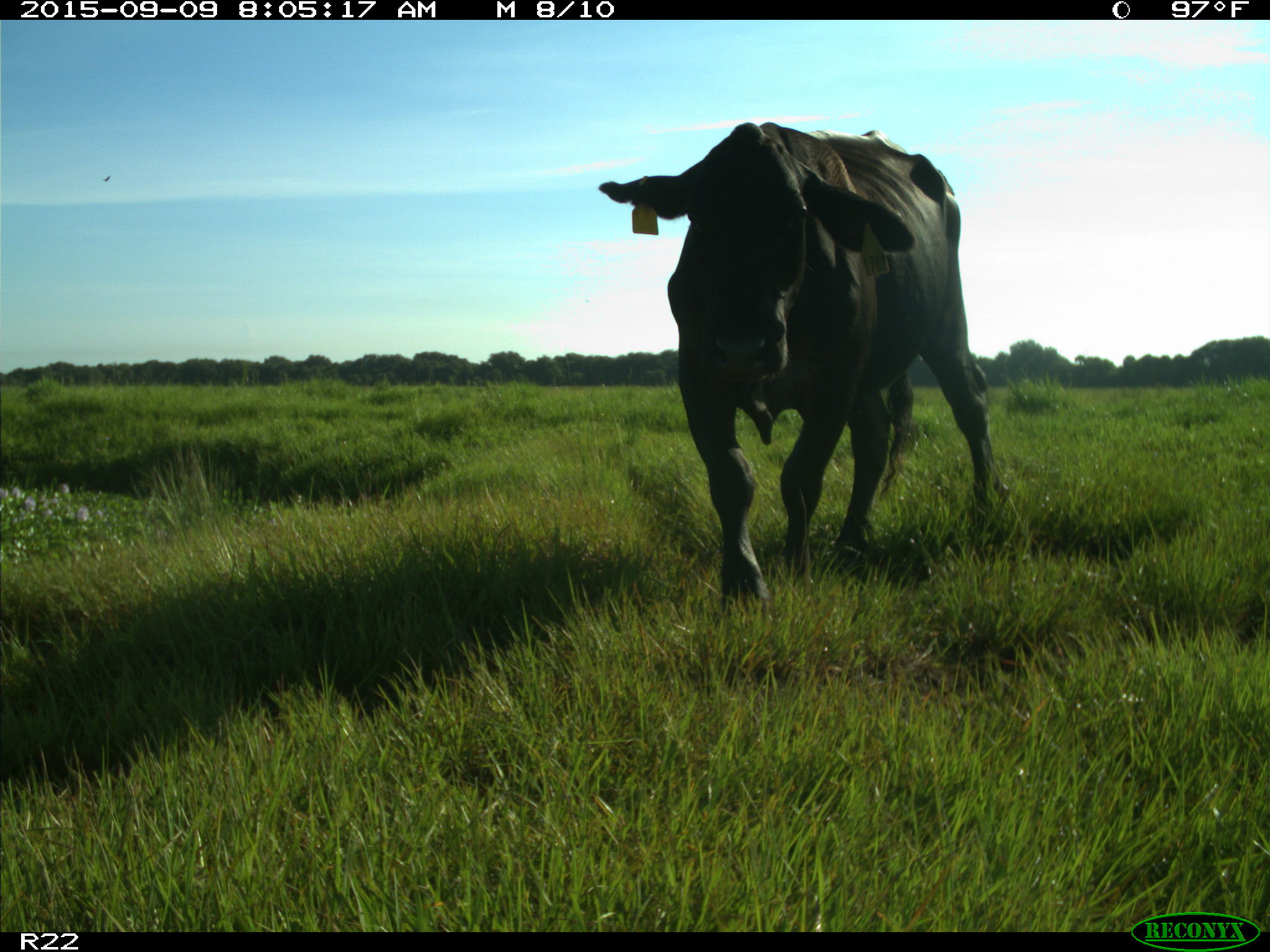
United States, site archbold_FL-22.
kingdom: Animalia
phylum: Chordata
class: Mammalia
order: Artiodactyla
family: Bovidae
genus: Bos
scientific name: Bos taurus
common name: domestic cow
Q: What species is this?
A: Bos taurus (domestic cow).